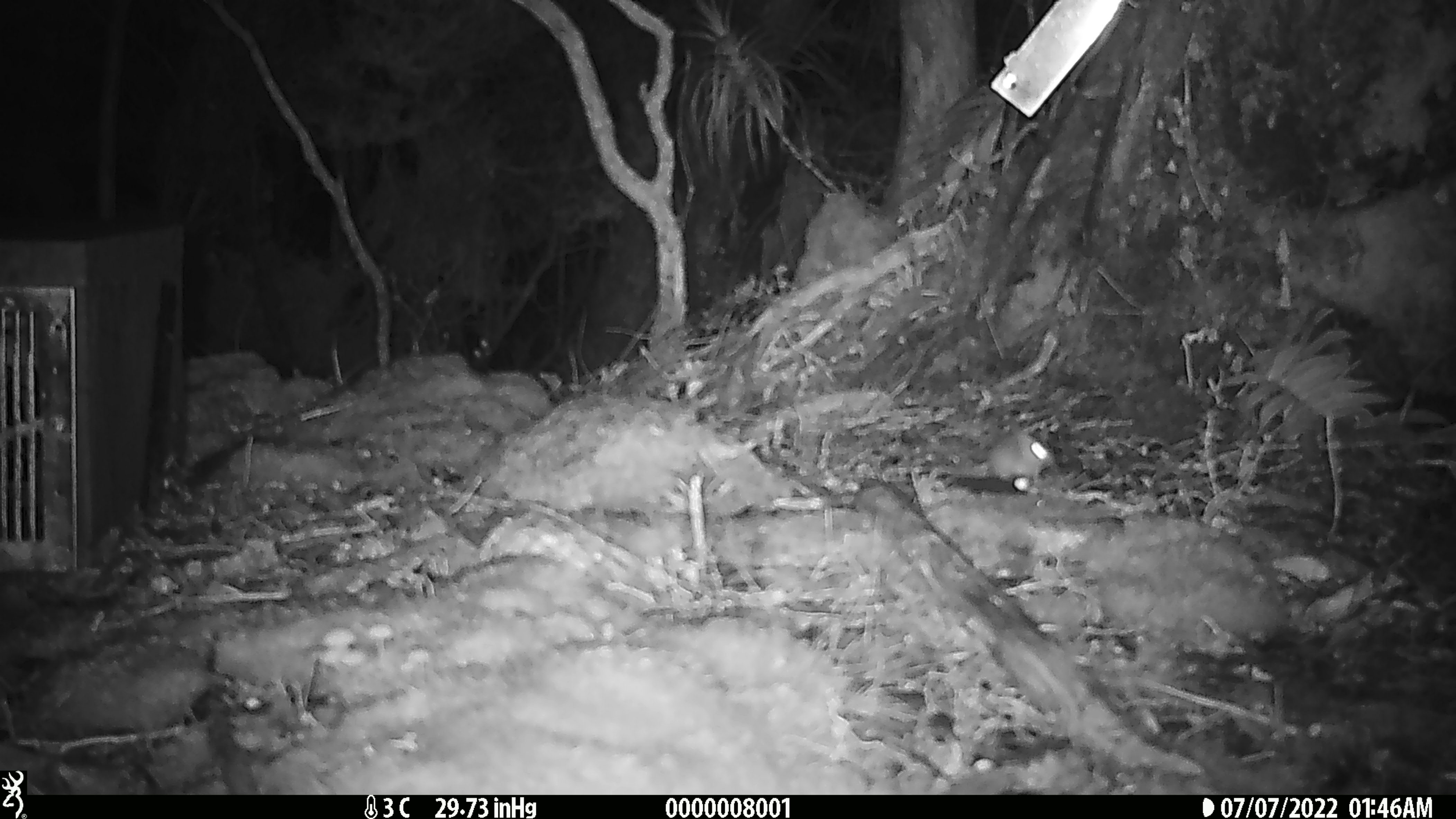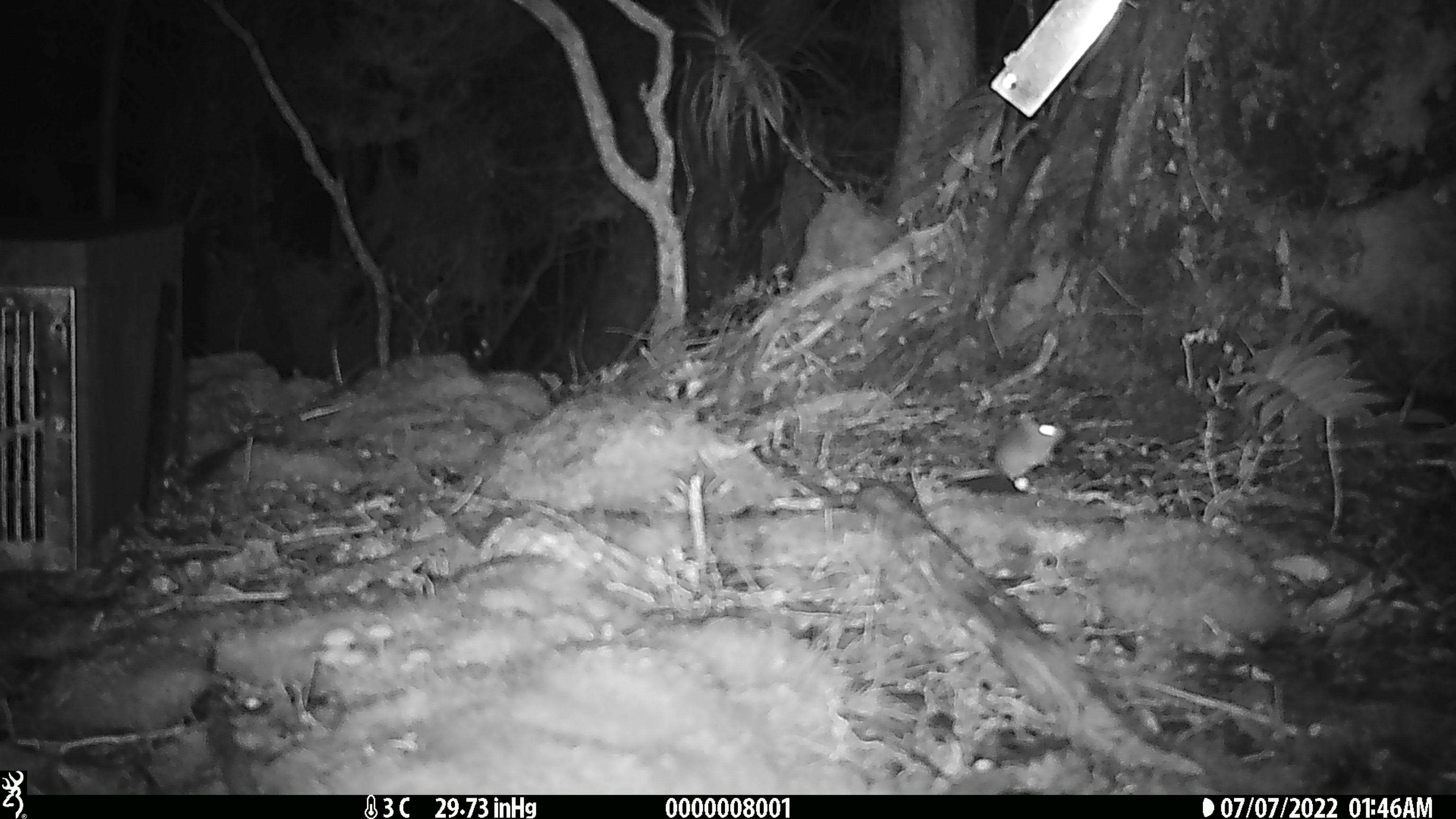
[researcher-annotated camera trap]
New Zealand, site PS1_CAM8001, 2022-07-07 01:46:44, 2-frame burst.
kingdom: Animalia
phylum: Chordata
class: Mammalia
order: Rodentia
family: Muridae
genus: Mus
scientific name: Mus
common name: mouse